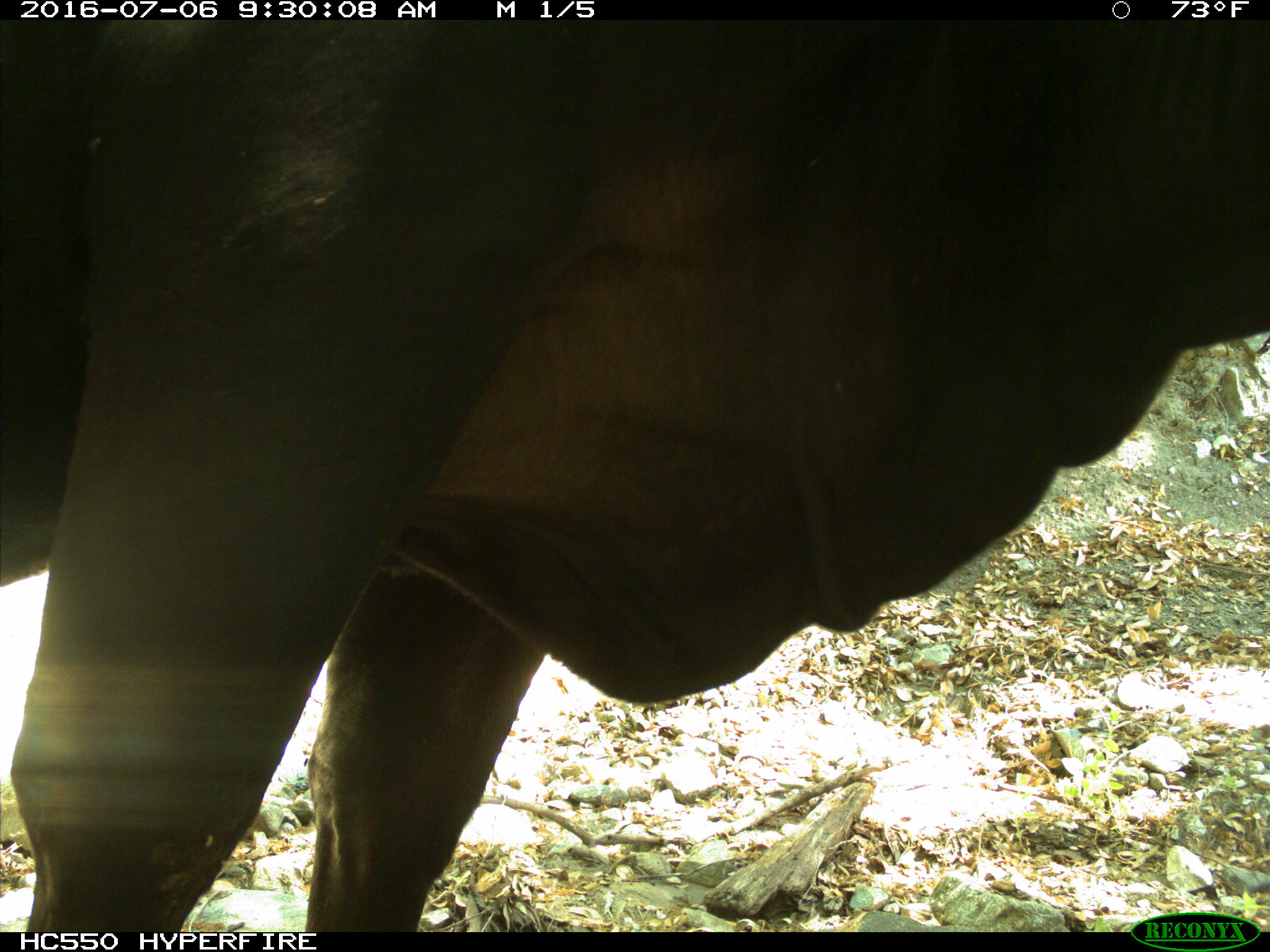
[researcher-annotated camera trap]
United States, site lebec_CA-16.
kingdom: Animalia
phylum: Chordata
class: Mammalia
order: Artiodactyla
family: Bovidae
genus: Bos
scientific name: Bos taurus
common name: domestic cow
Bos taurus (domestic cow).